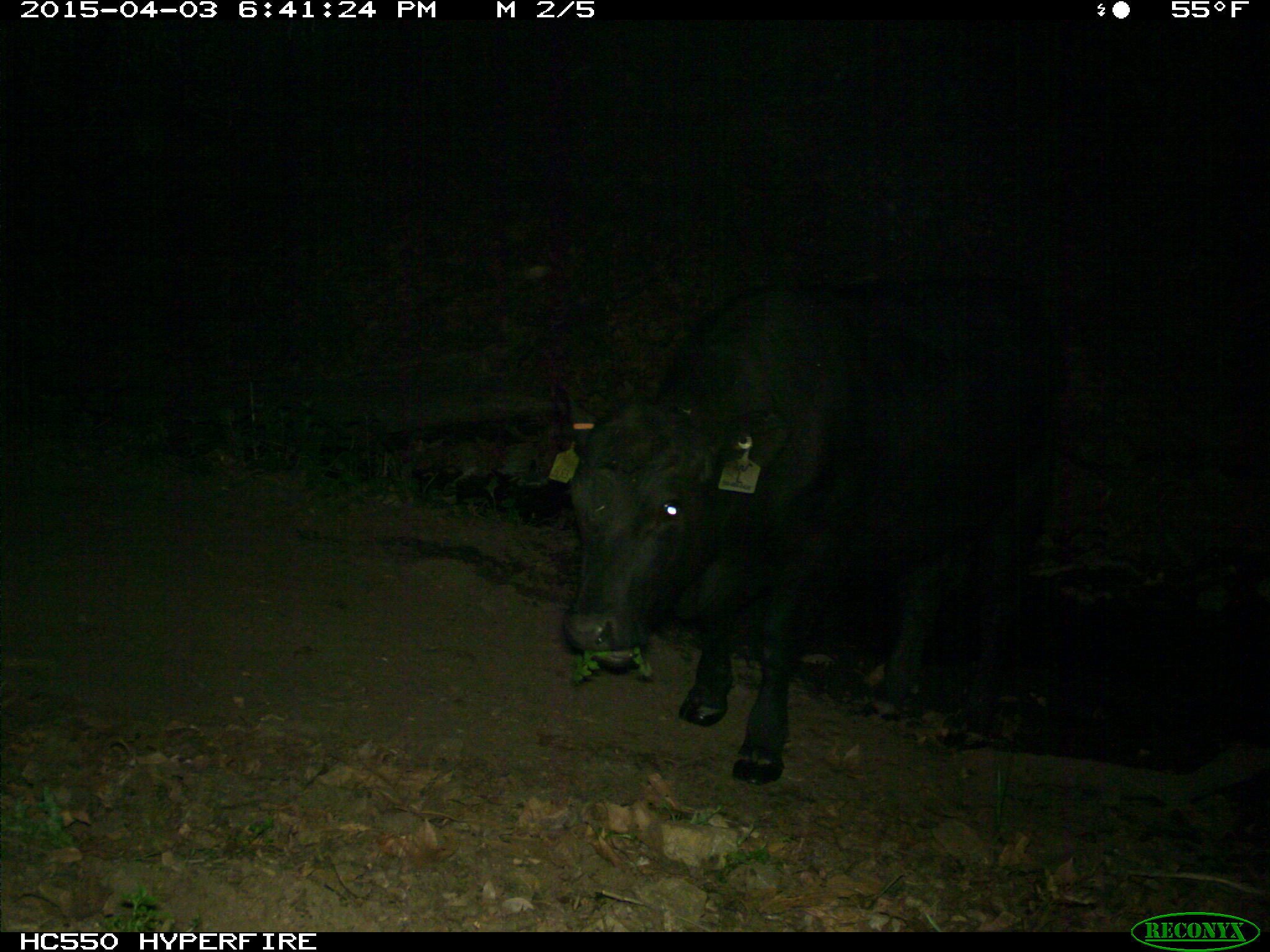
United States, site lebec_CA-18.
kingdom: Animalia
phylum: Chordata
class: Mammalia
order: Artiodactyla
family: Bovidae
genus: Bos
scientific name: Bos taurus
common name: domestic cow